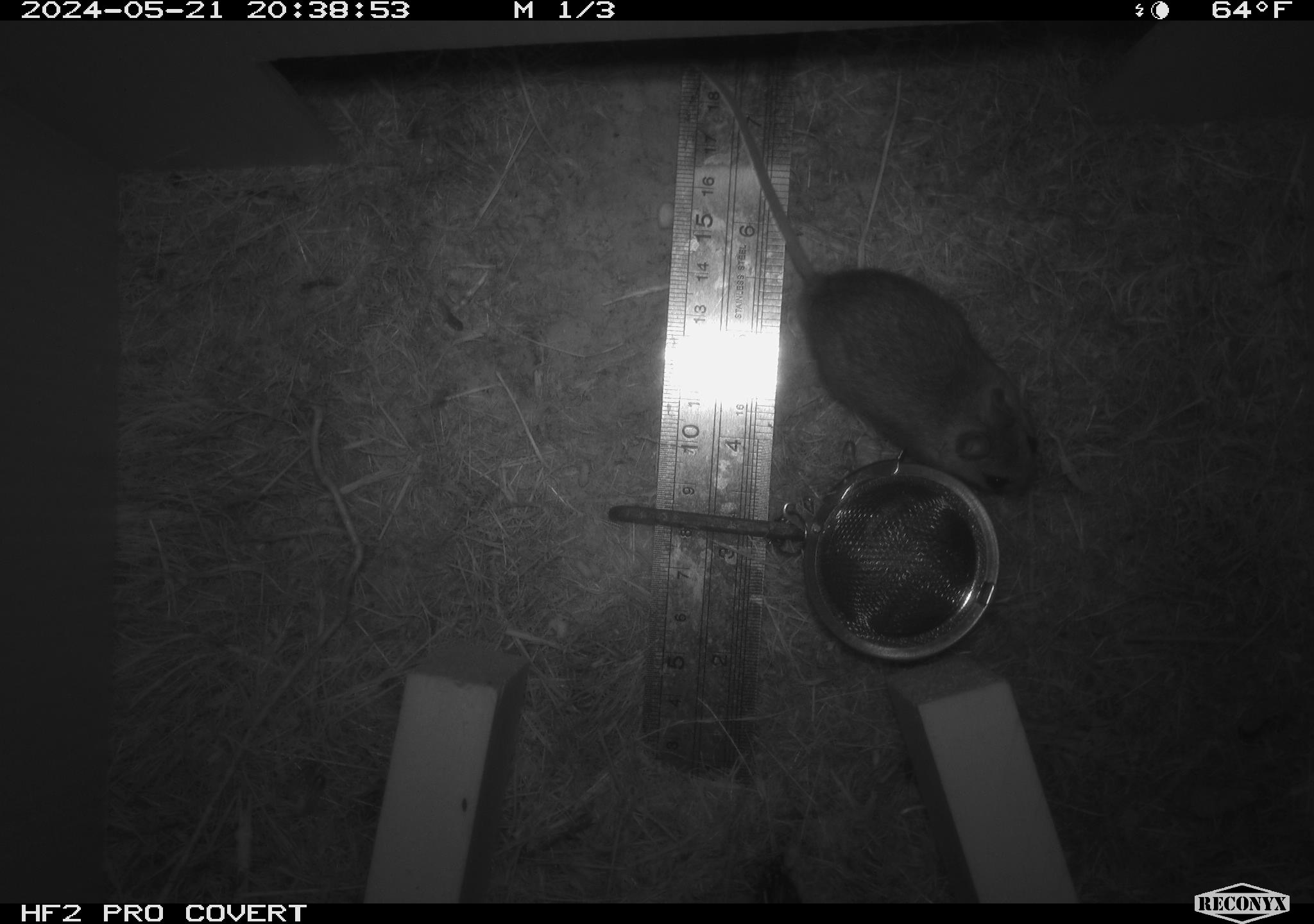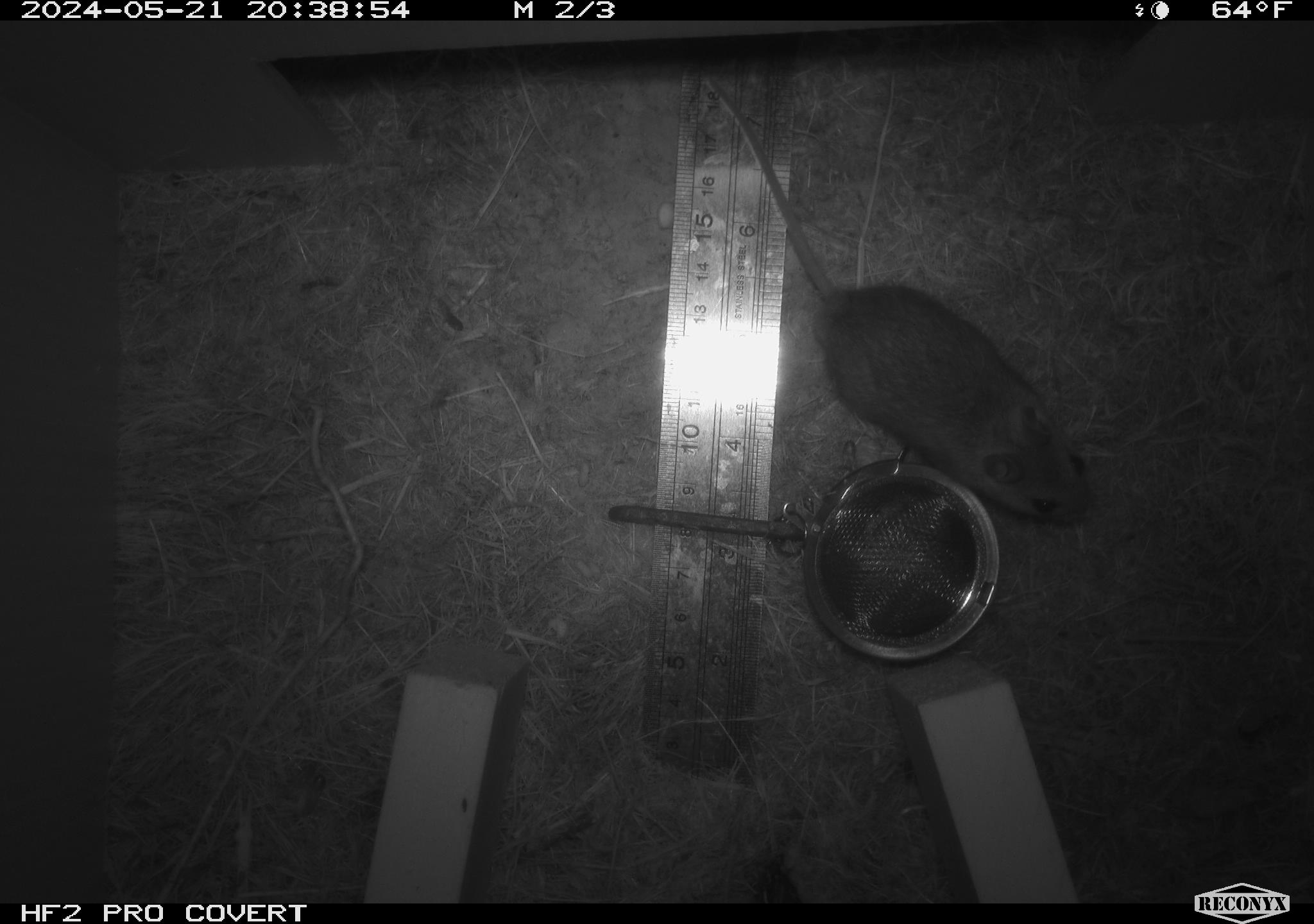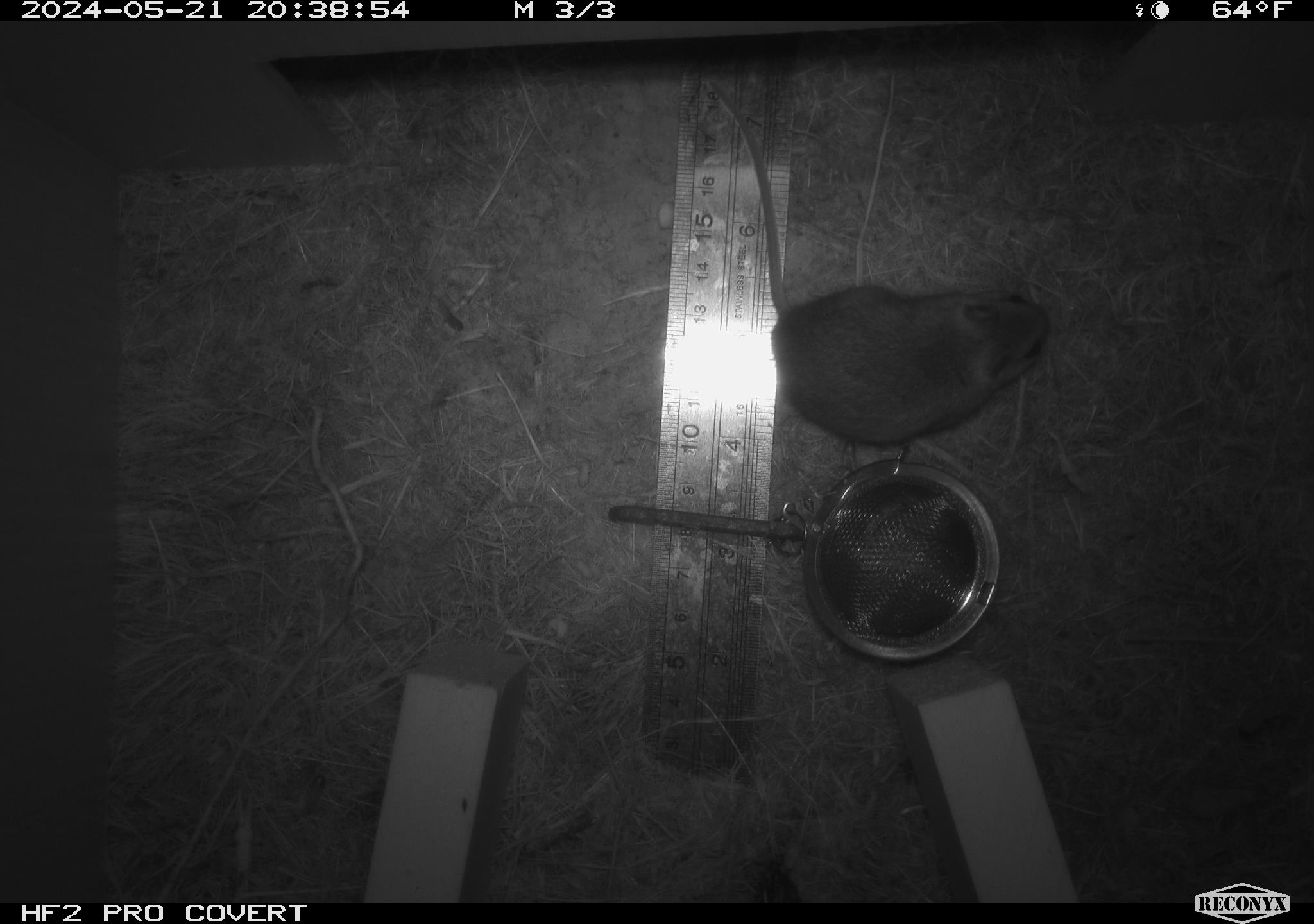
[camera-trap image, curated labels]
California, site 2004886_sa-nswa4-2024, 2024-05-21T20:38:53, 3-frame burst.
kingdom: Animalia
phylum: Chordata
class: Mammalia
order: Rodentia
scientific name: Rodentia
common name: rodent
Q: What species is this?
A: Rodent (Rodentia).